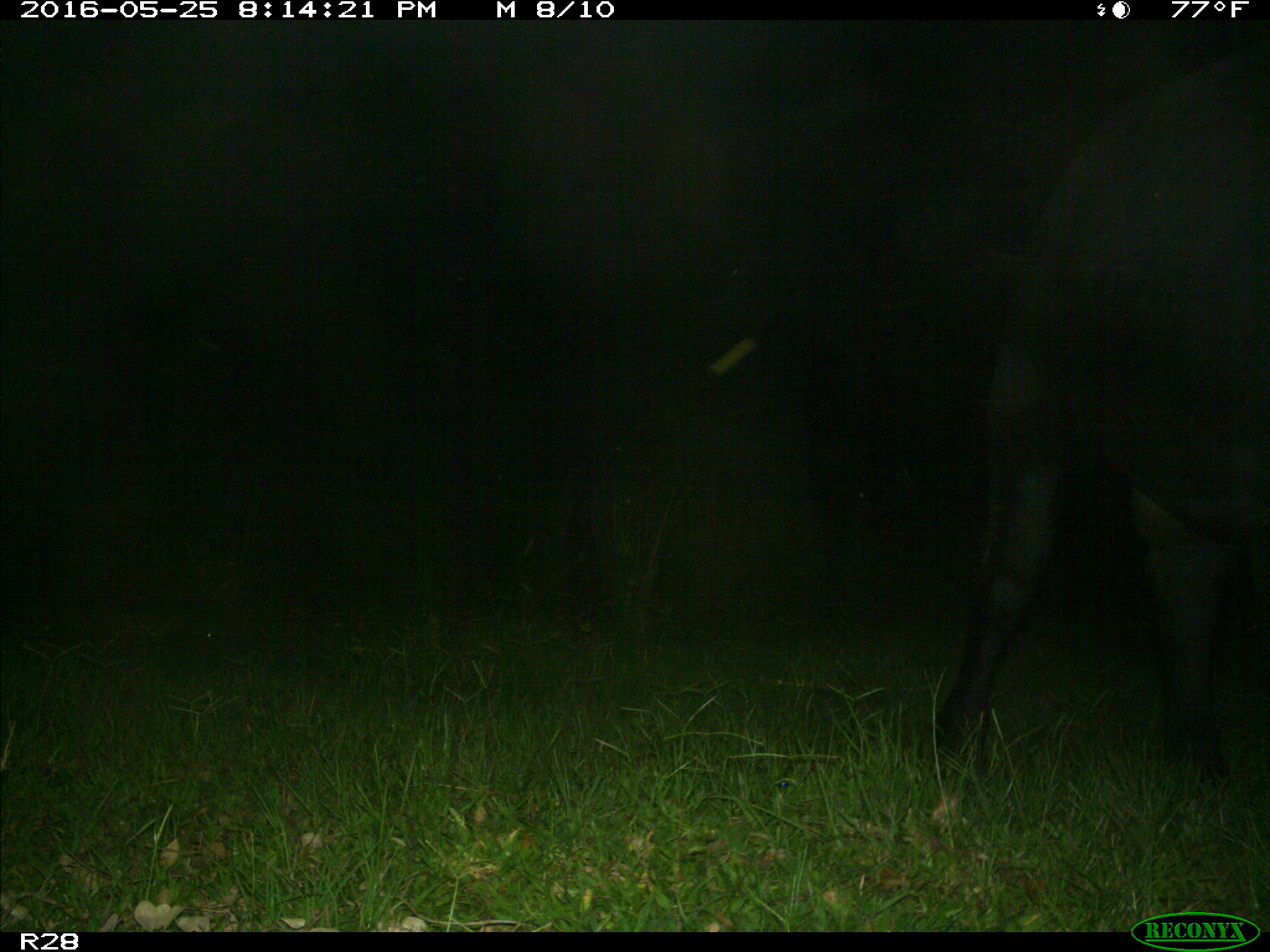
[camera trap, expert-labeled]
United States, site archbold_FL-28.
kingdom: Animalia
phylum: Chordata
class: Mammalia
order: Artiodactyla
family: Bovidae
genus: Bos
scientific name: Bos taurus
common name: domestic cow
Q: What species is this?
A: Bos taurus (domestic cow).